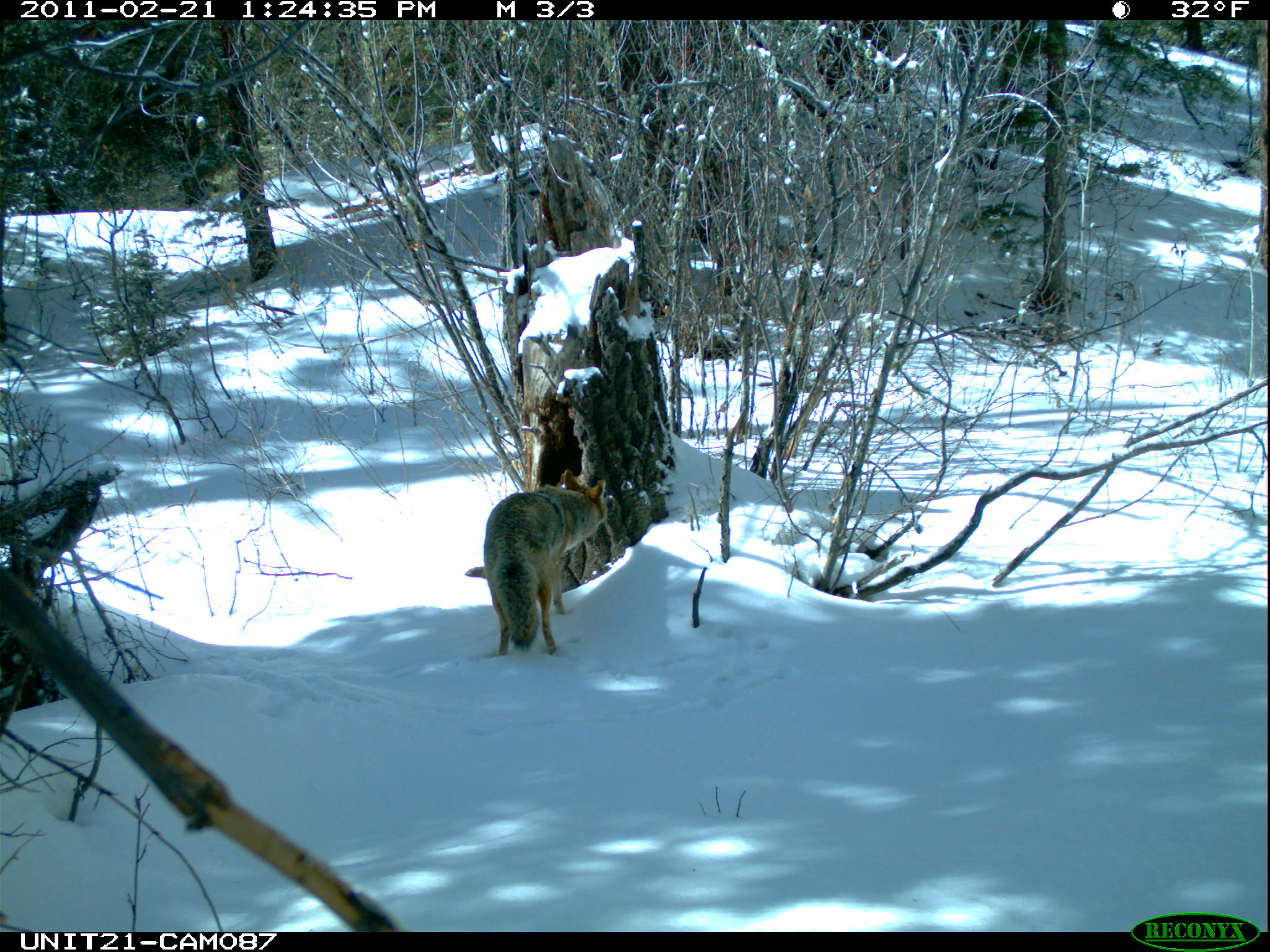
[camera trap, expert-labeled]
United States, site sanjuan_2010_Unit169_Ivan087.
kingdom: Animalia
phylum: Chordata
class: Mammalia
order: Carnivora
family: Canidae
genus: Canis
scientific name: Canis latrans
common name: coyote